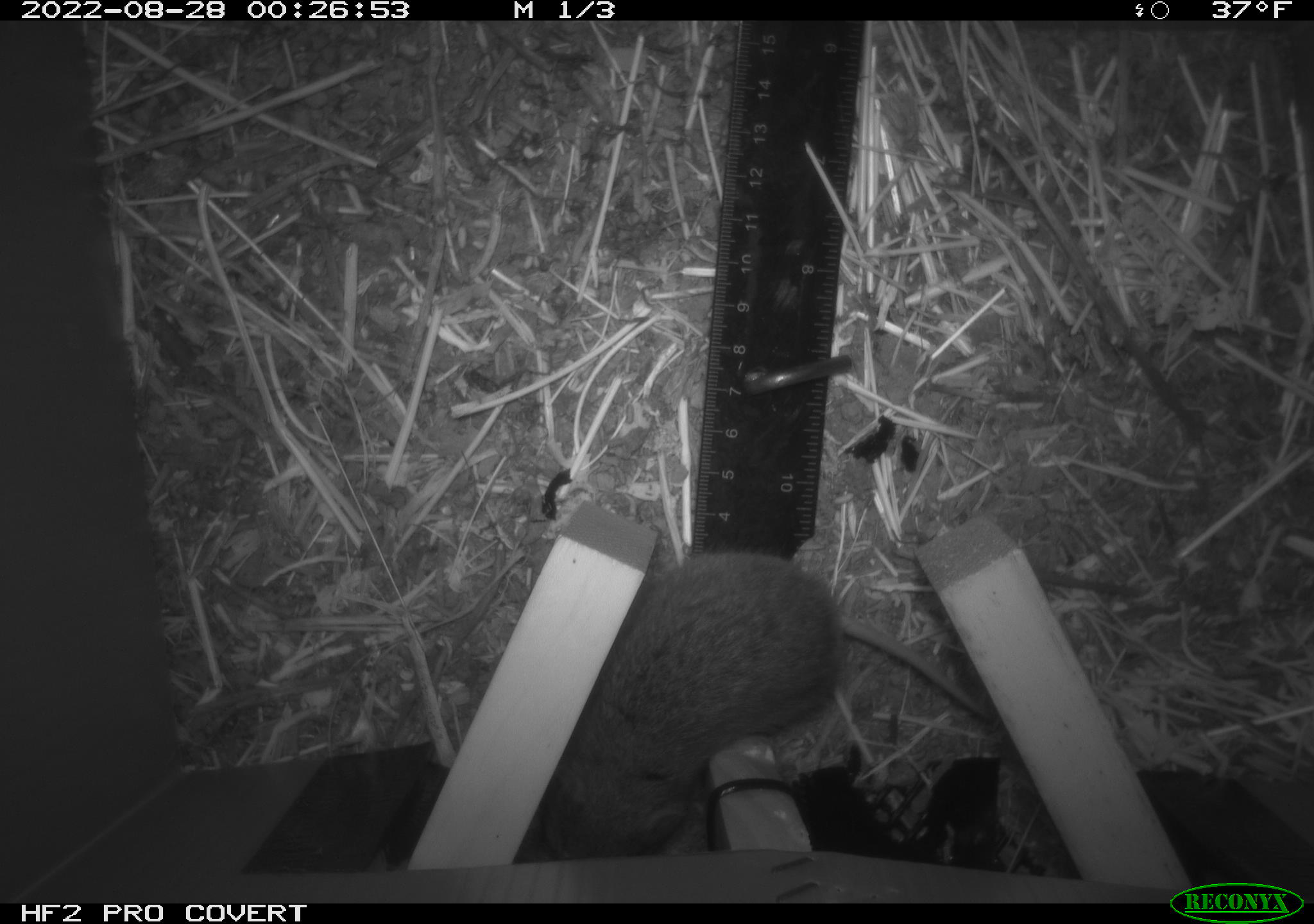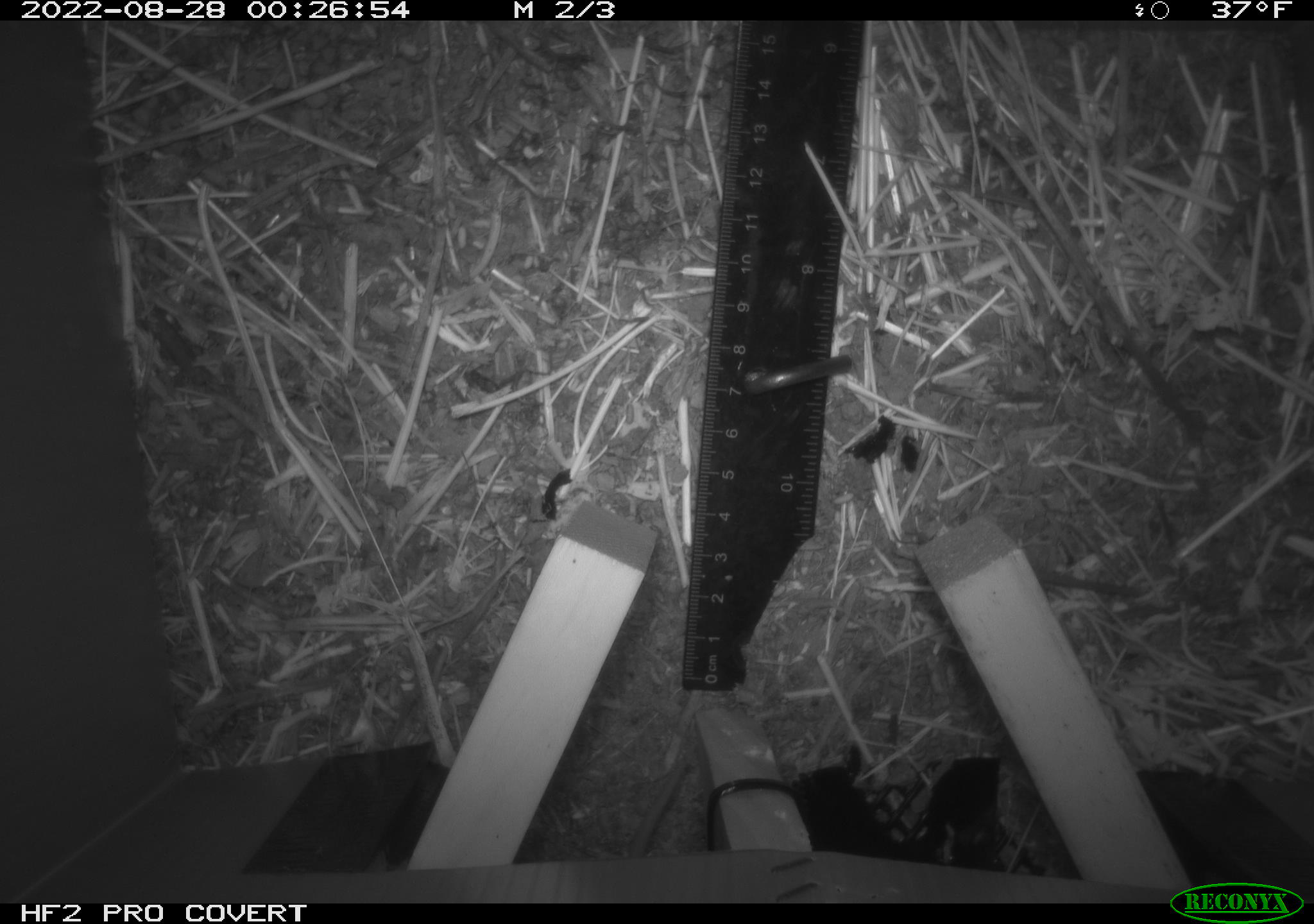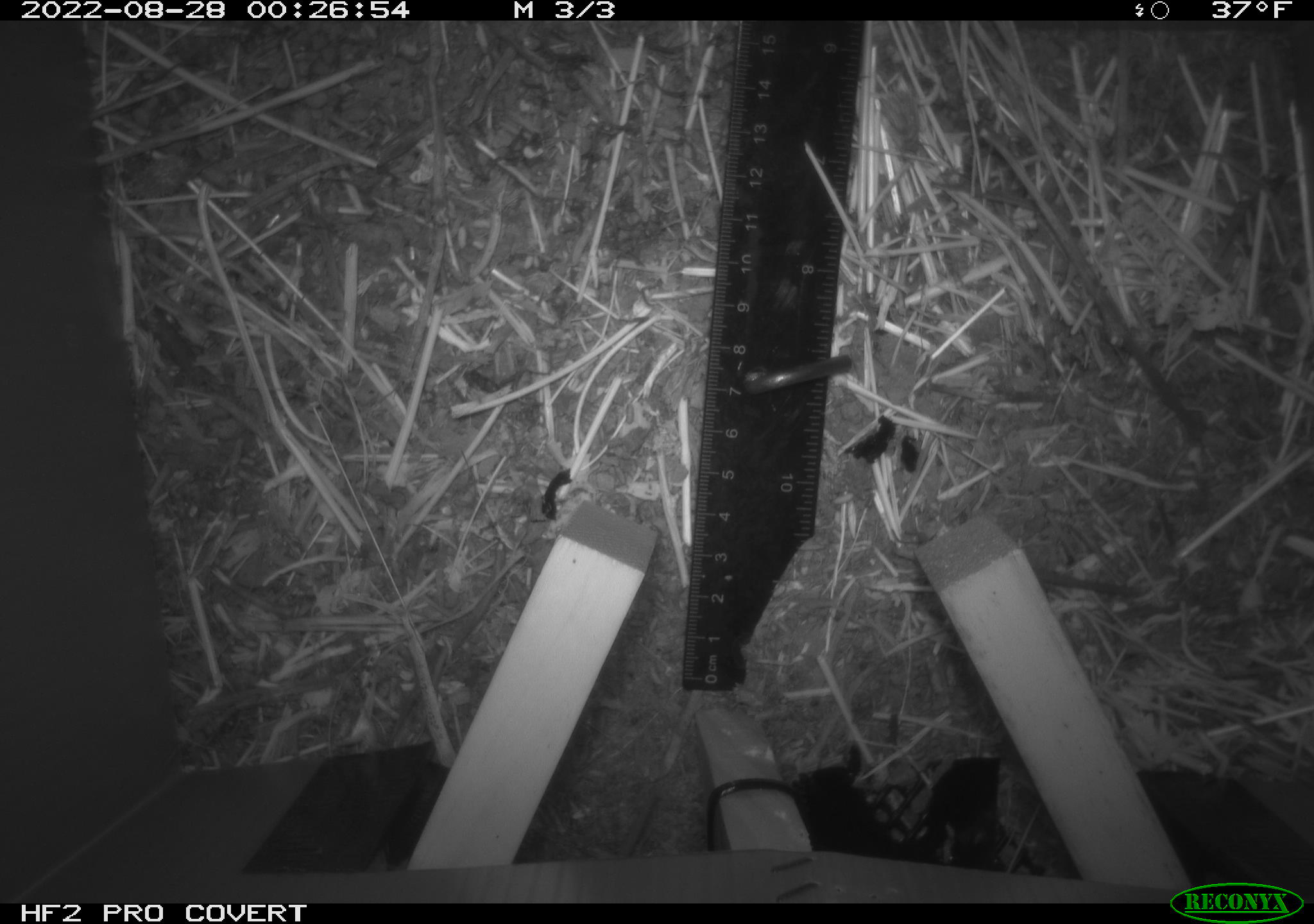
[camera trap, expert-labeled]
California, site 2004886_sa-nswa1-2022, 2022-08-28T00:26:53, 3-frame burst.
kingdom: Animalia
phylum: Chordata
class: Mammalia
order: Rodentia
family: Cricetidae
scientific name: Cricetidae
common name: hamsters, voles, lemmings, and allies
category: cricetidae family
Cricetidae family (hamsters, voles, lemmings, and allies) (Cricetidae).